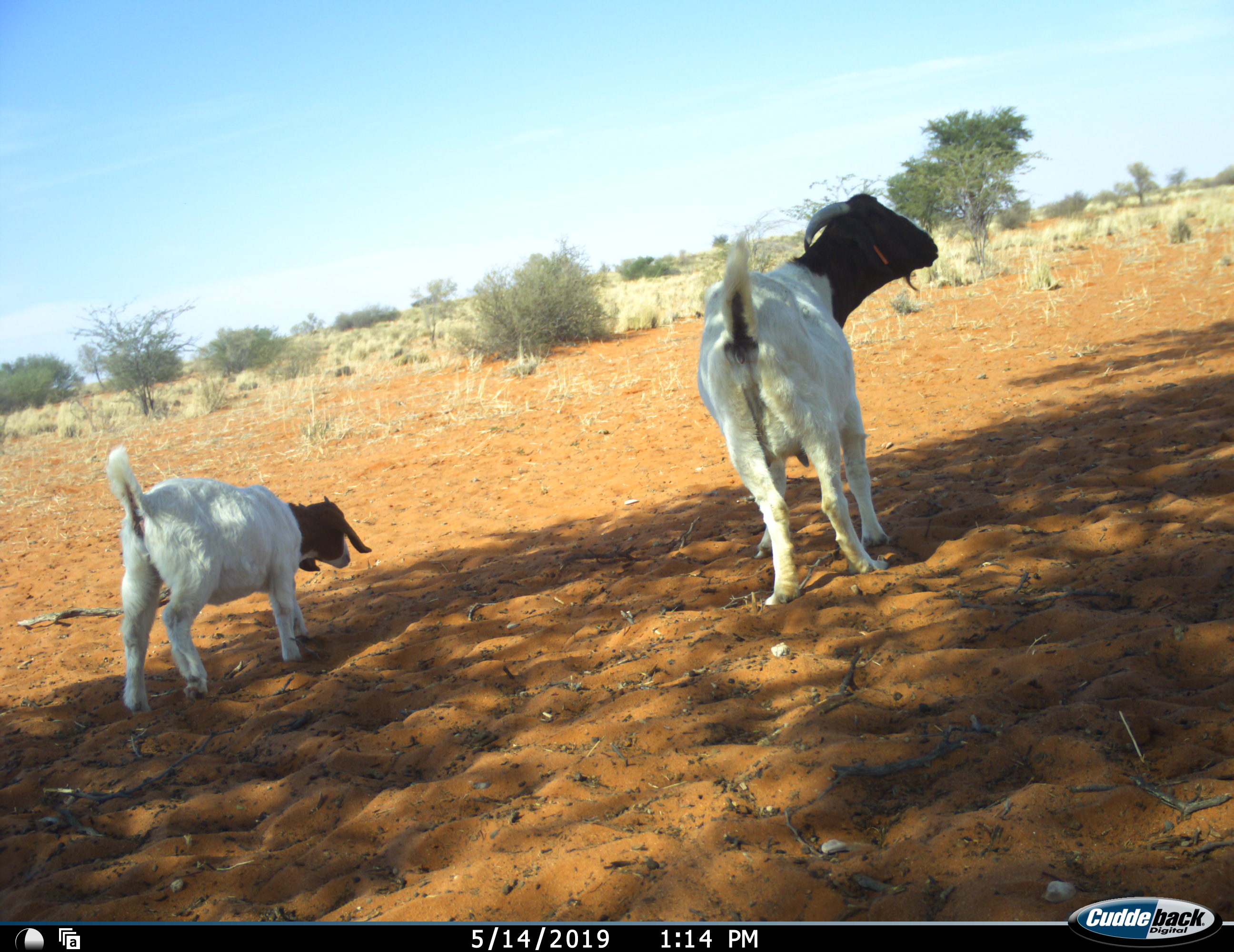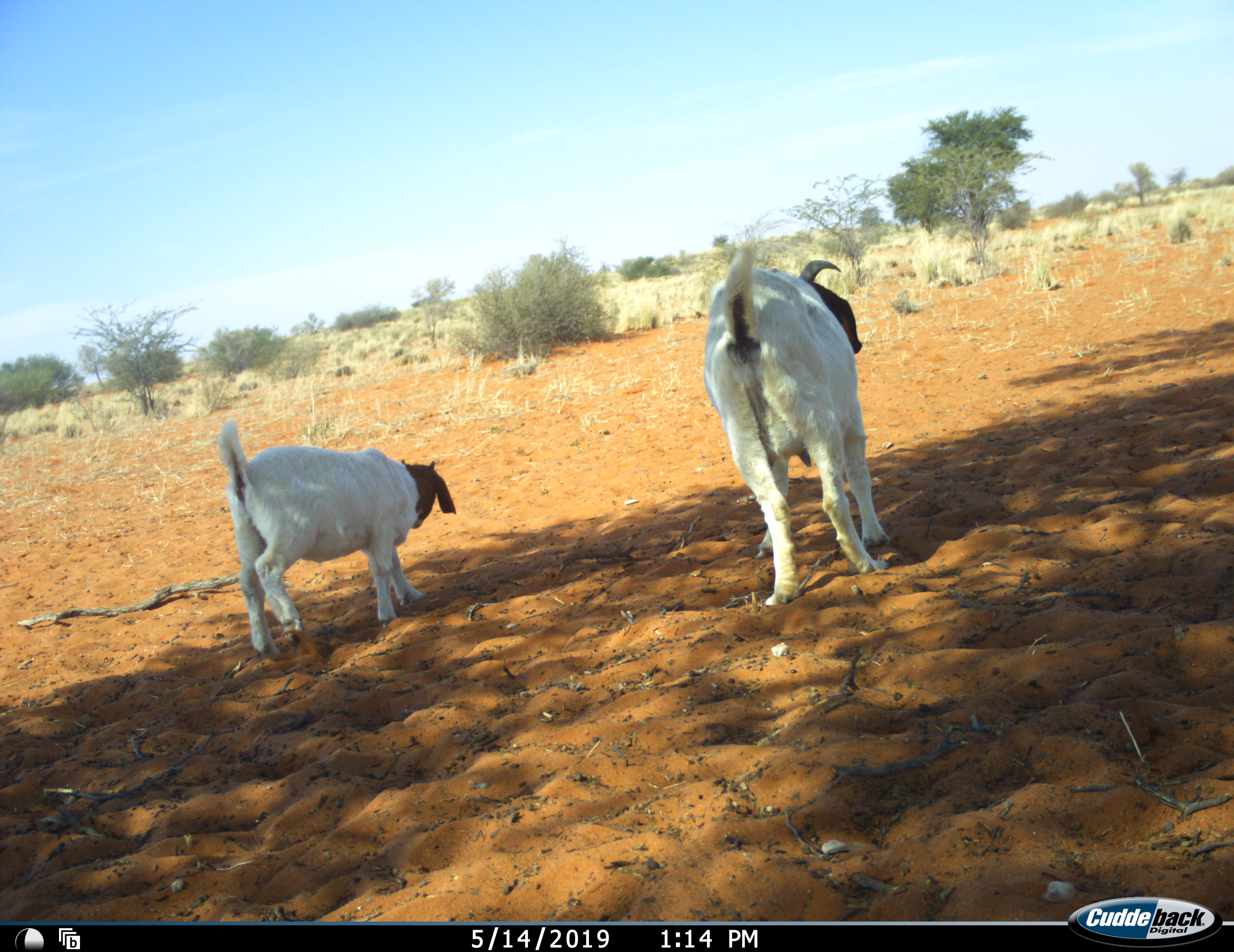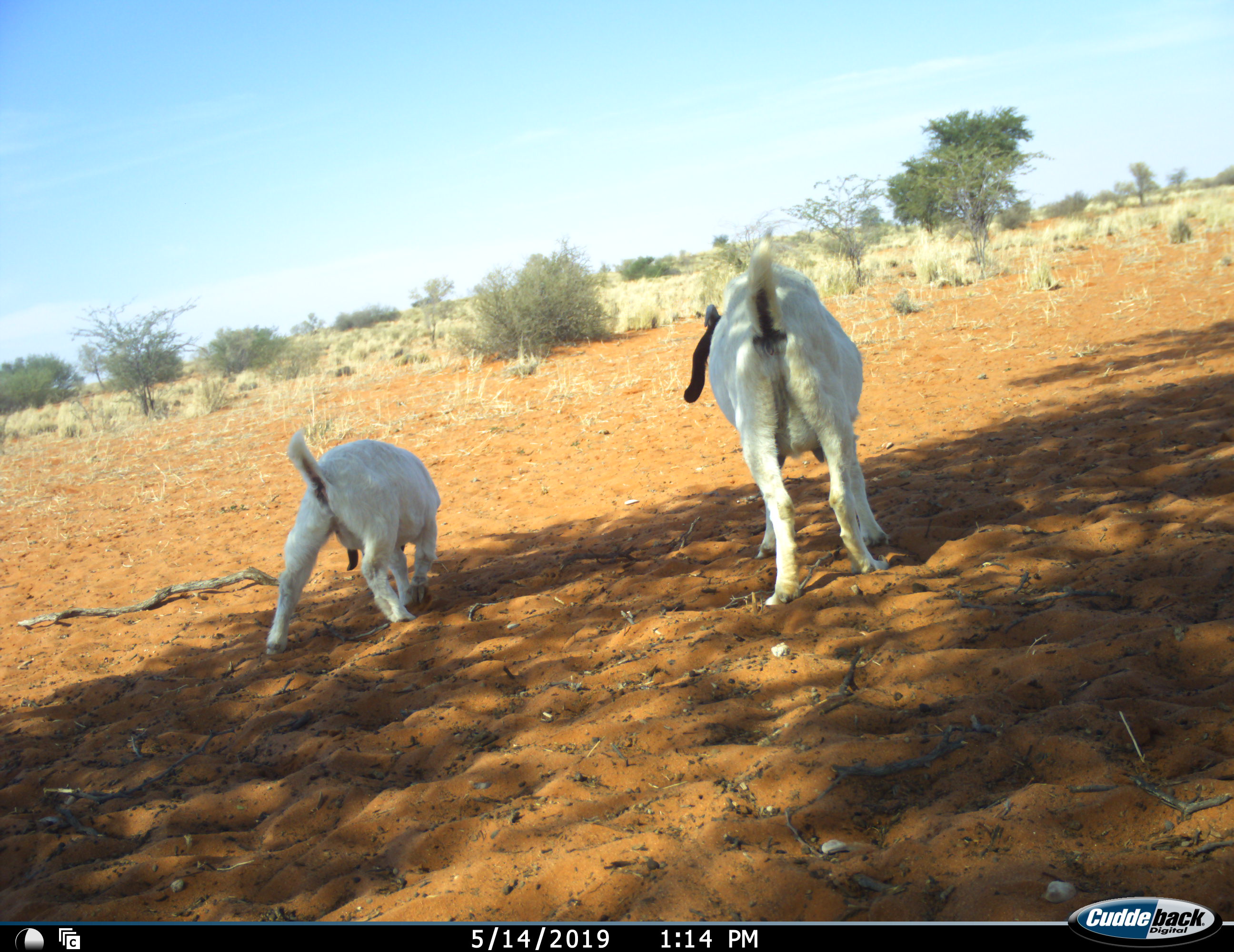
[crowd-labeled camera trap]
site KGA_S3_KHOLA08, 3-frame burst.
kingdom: Animalia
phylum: Chordata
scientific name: Vertebrata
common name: domestic animal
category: domesticanimal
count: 2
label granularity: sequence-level